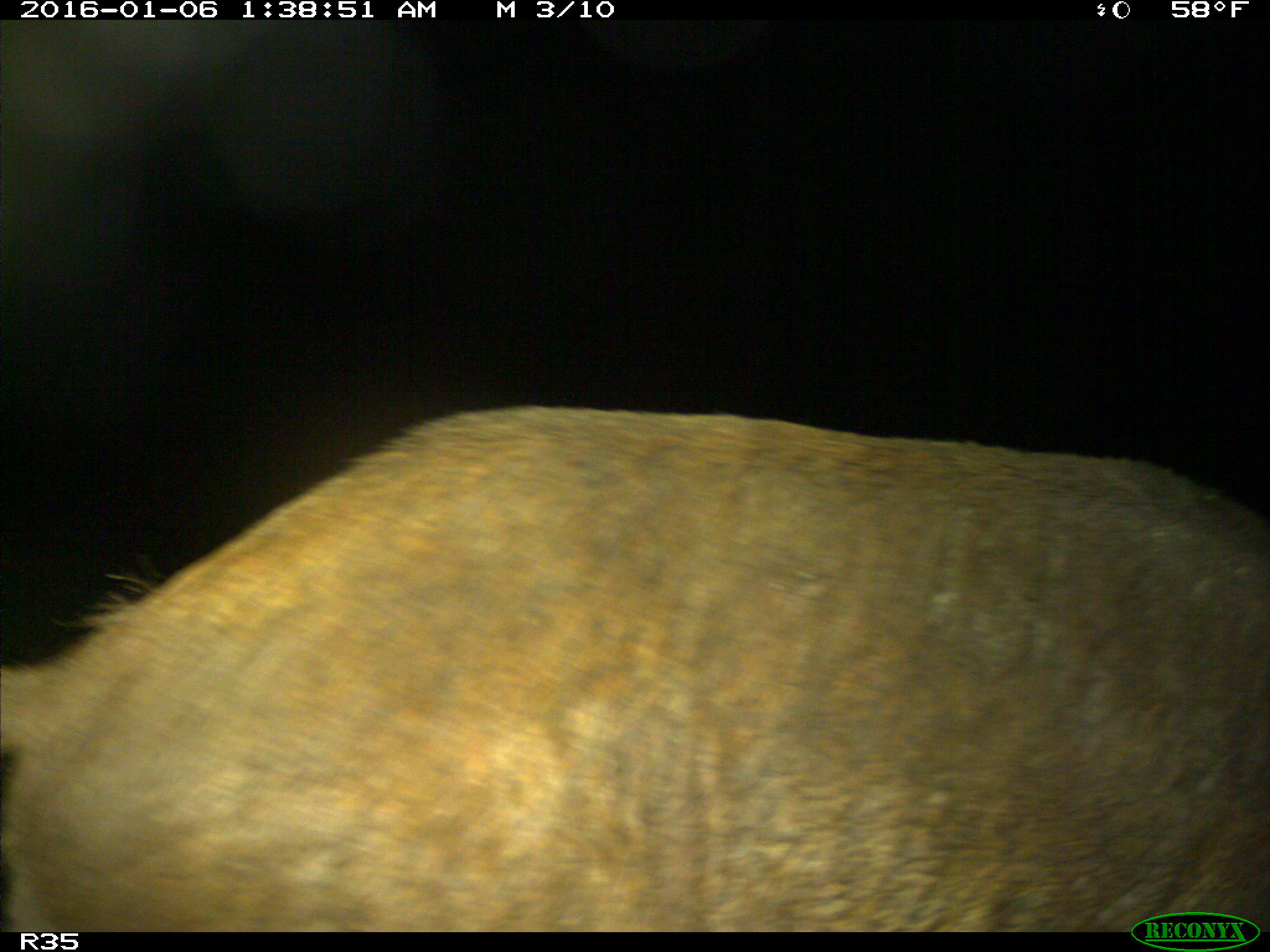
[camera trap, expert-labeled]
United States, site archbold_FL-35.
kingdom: Animalia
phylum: Chordata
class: Mammalia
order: Artiodactyla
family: Suidae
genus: Sus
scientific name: Sus scrofa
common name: wild boar